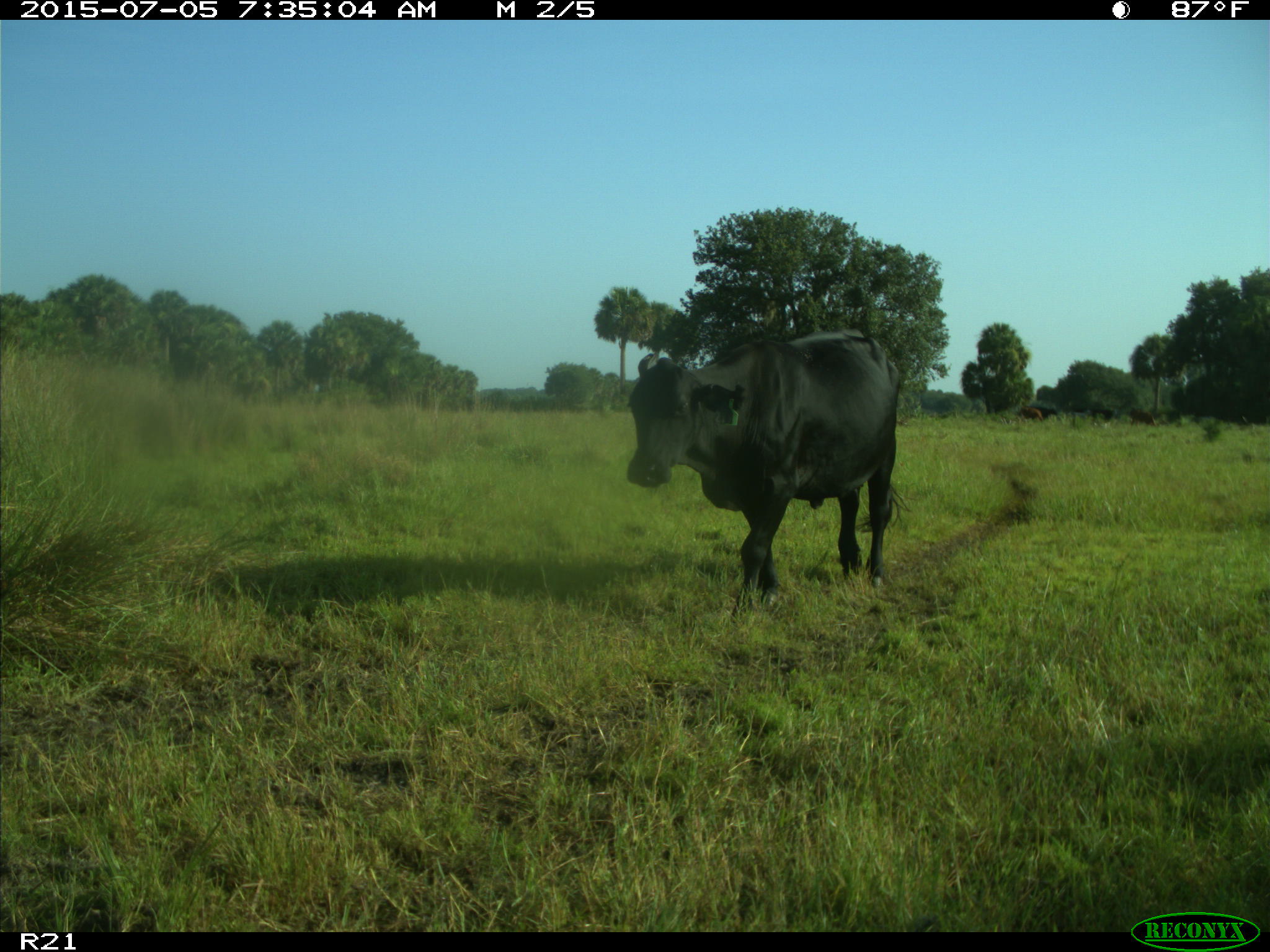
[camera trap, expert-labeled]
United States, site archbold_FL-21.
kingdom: Animalia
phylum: Chordata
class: Mammalia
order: Artiodactyla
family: Bovidae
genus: Bos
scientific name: Bos taurus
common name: domestic cow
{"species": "Bos taurus (domestic cow)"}